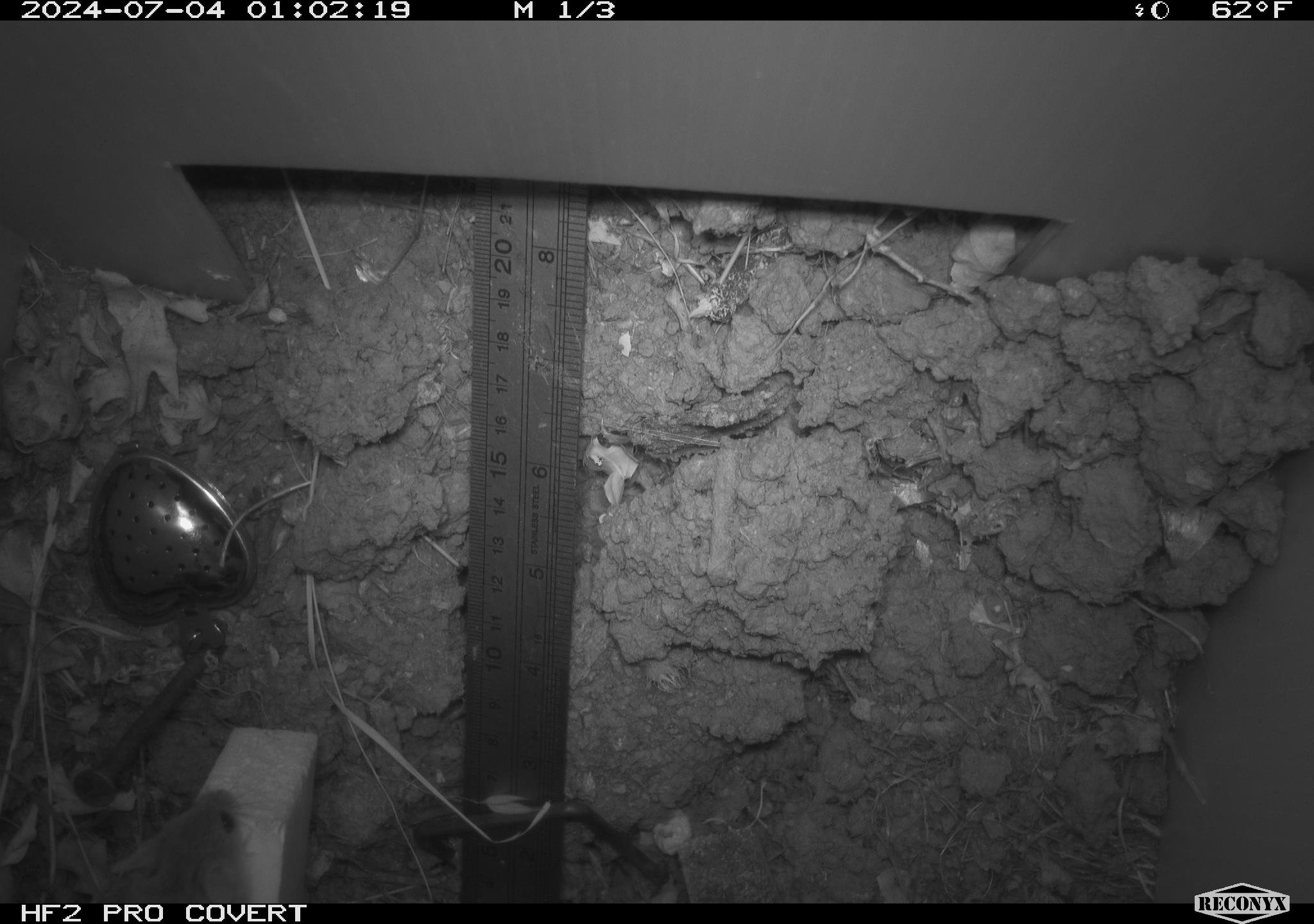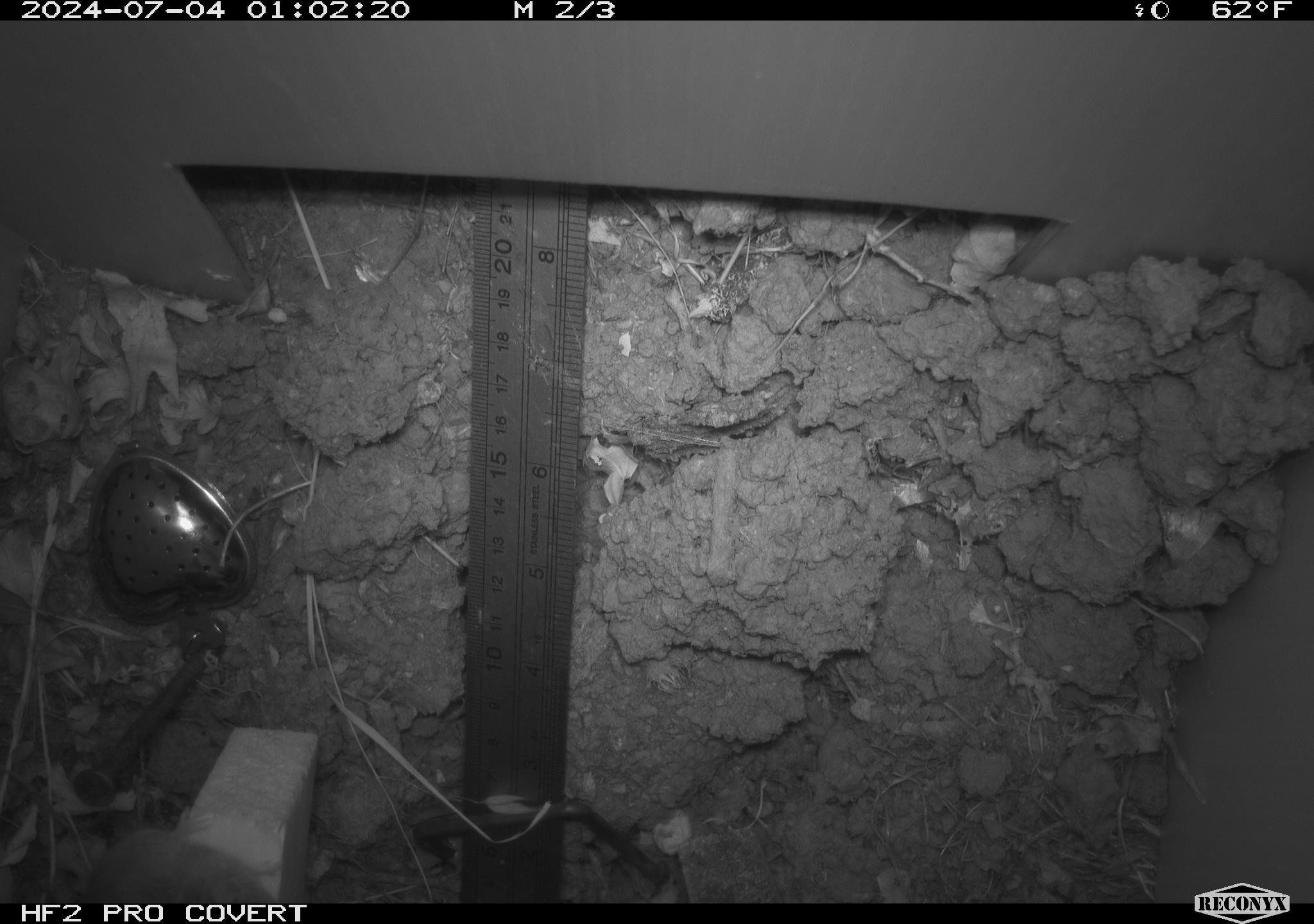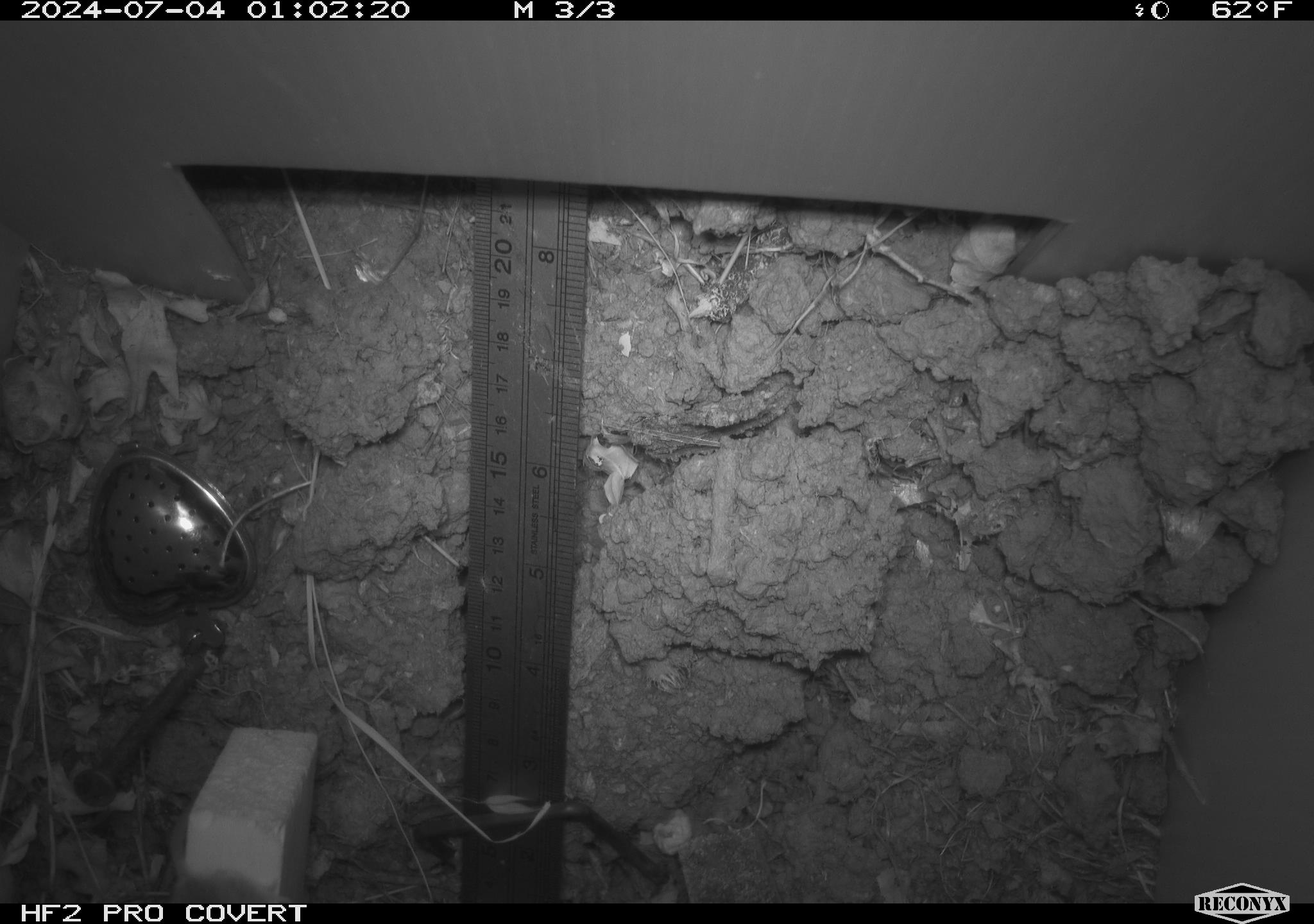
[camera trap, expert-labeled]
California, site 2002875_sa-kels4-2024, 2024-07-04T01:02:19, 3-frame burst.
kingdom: Animalia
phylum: Chordata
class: Mammalia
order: Rodentia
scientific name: Rodentia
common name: rodent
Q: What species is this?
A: Rodent (Rodentia).